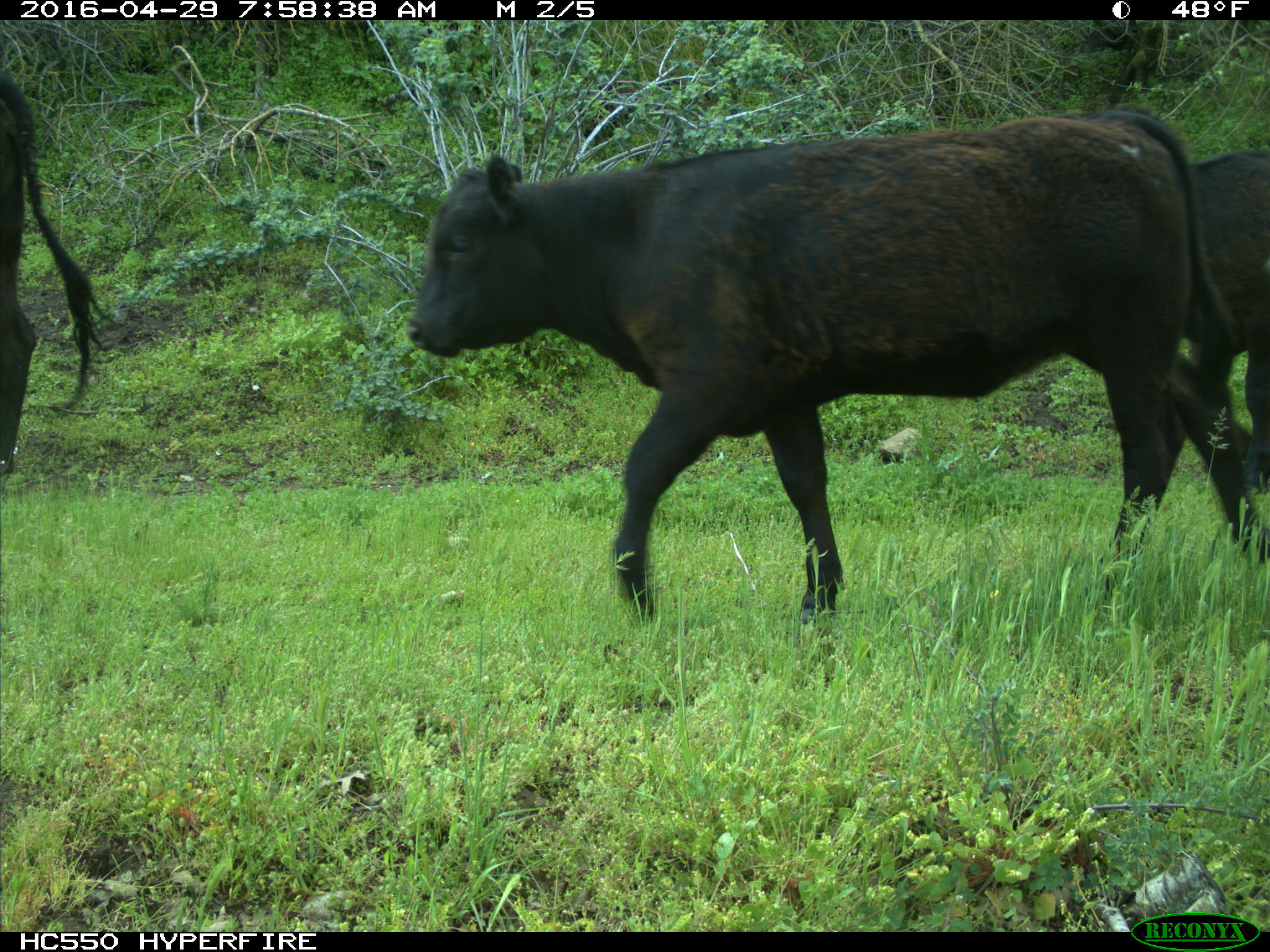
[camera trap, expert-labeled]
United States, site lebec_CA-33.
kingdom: Animalia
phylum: Chordata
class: Mammalia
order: Artiodactyla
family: Bovidae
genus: Bos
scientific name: Bos taurus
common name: domestic cow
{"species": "Bos taurus (domestic cow)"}